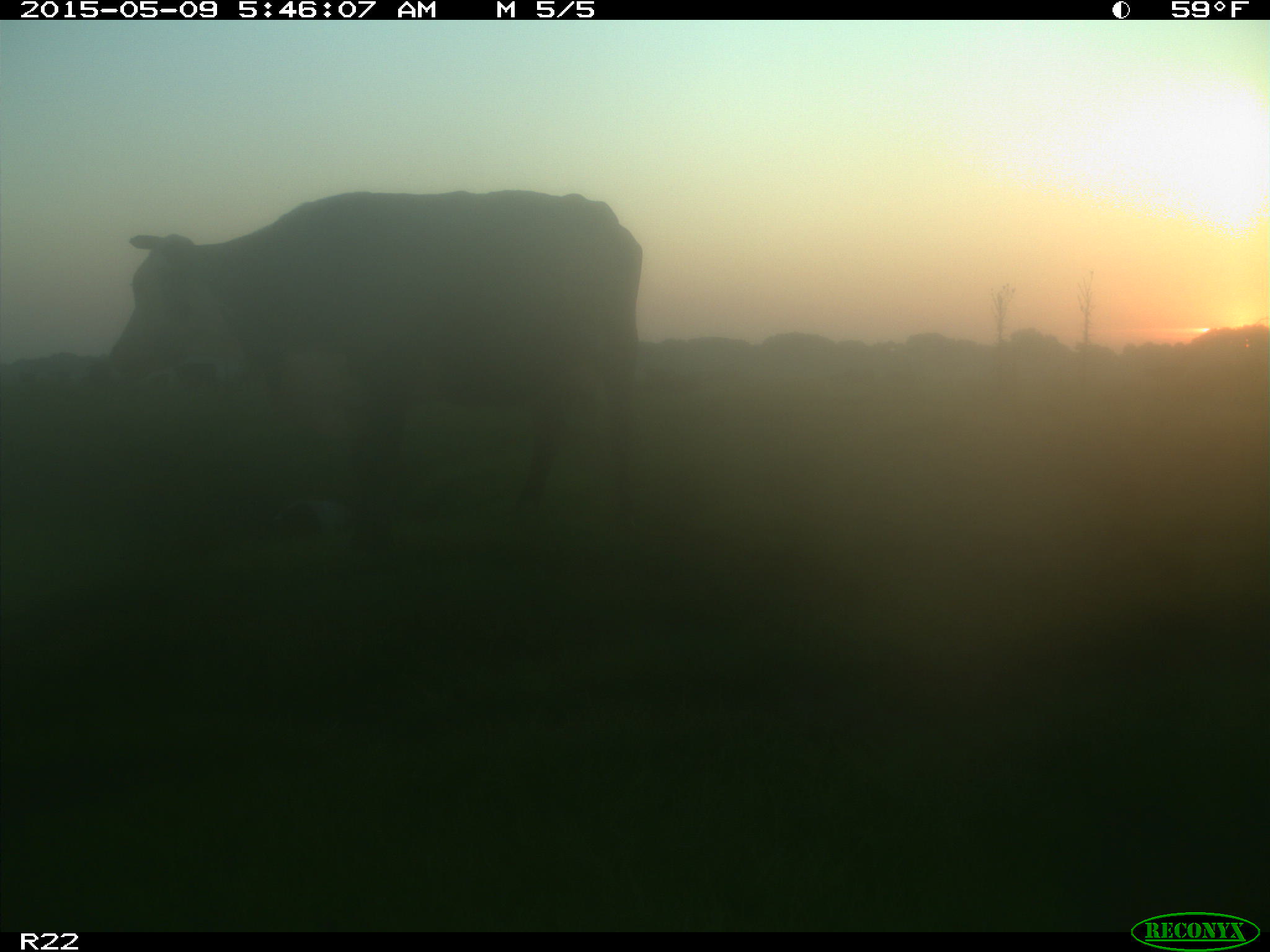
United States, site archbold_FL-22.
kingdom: Animalia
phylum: Chordata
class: Mammalia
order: Artiodactyla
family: Bovidae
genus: Bos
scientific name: Bos taurus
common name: domestic cow